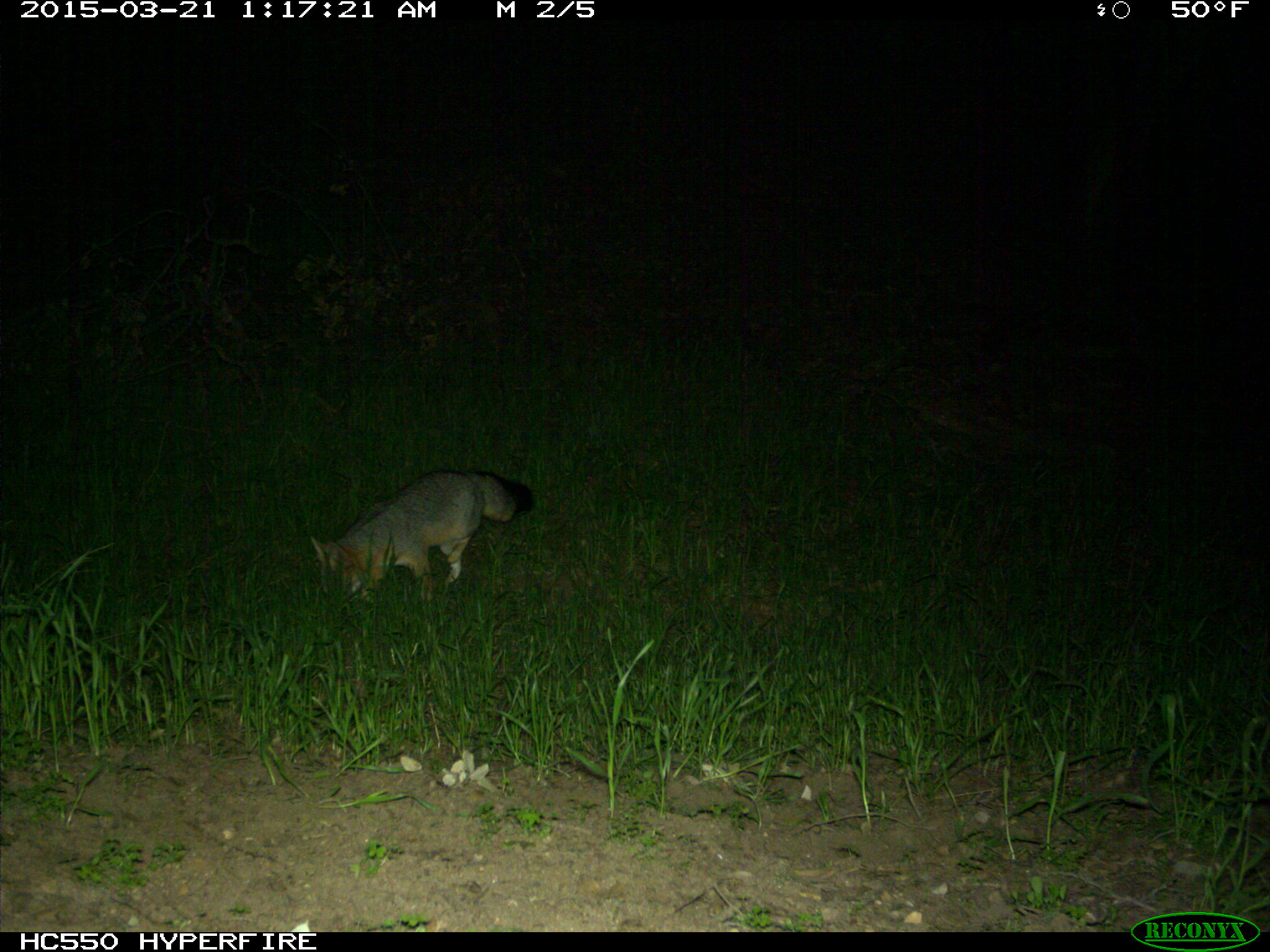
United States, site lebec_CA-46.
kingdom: Animalia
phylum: Chordata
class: Mammalia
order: Carnivora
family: Canidae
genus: Urocyon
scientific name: Urocyon cinereoargenteus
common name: gray fox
Urocyon cinereoargenteus (gray fox).